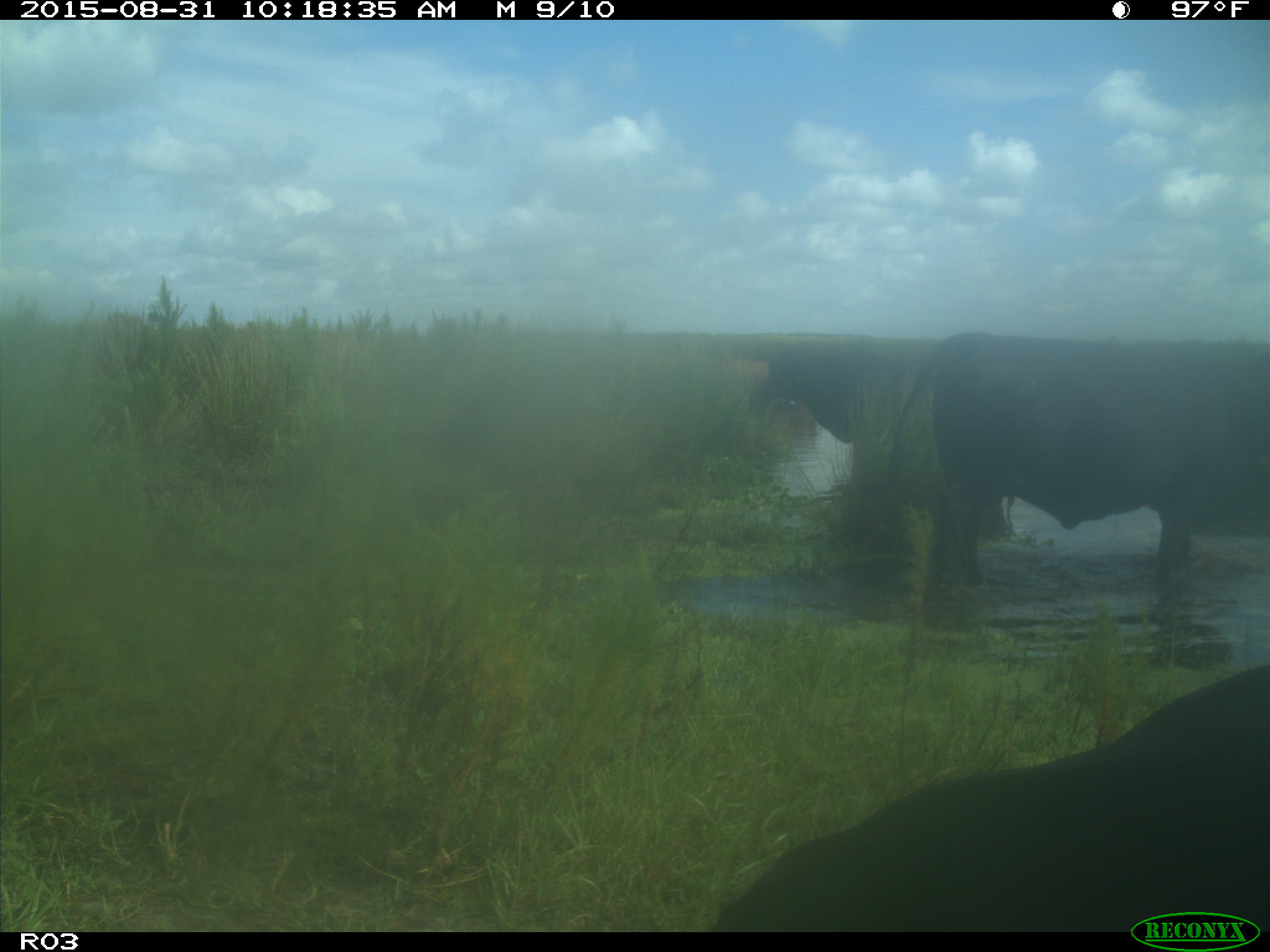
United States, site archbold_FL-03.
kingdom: Animalia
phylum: Chordata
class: Mammalia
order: Artiodactyla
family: Bovidae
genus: Bos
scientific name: Bos taurus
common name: domestic cow